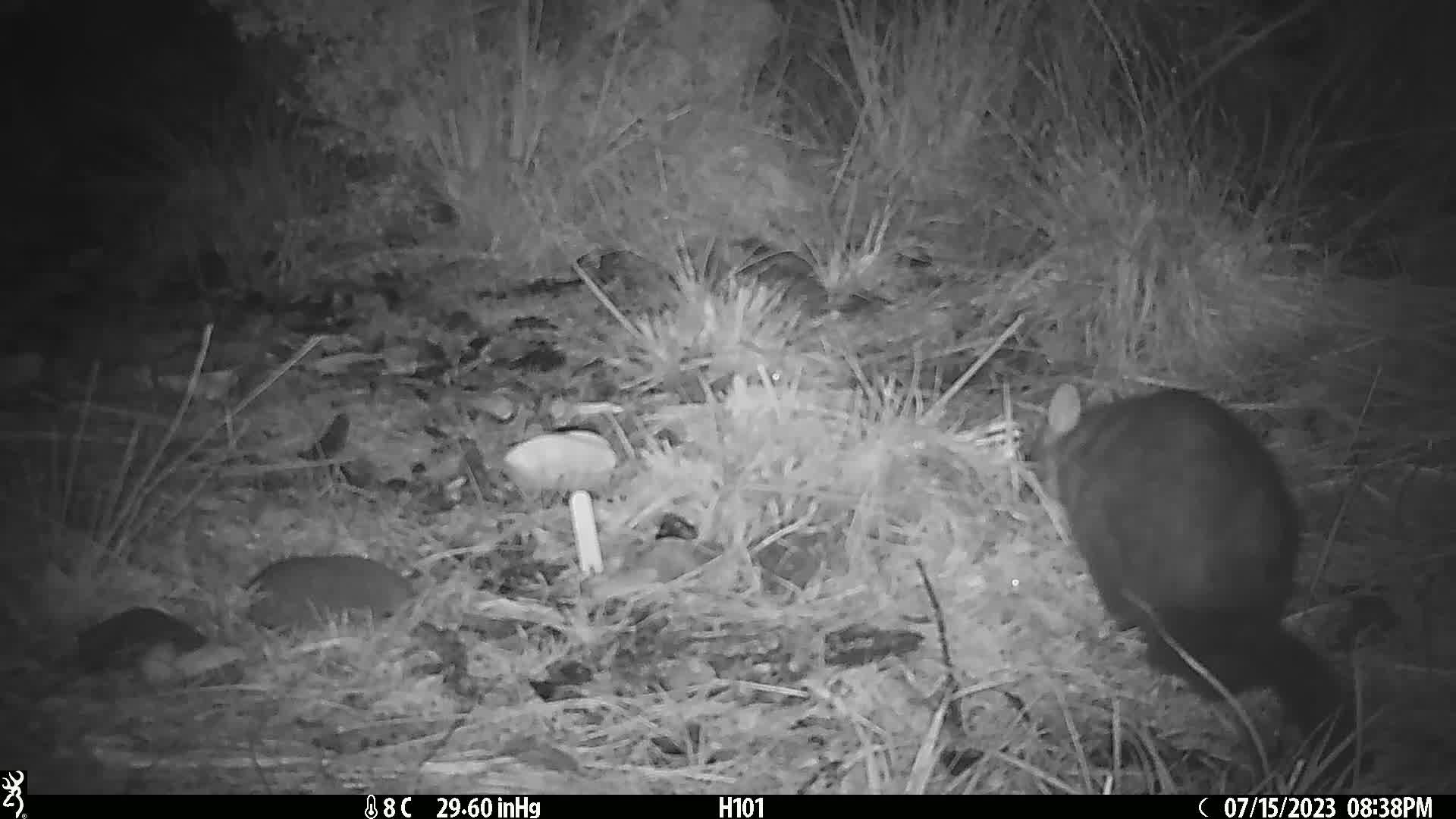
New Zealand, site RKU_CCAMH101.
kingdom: Animalia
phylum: Chordata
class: Mammalia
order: Diprotodontia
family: Phalangeridae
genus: Trichosurus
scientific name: Trichosurus vulpecula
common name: common brushtail possum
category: possum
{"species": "possum (common brushtail possum) (Trichosurus vulpecula)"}